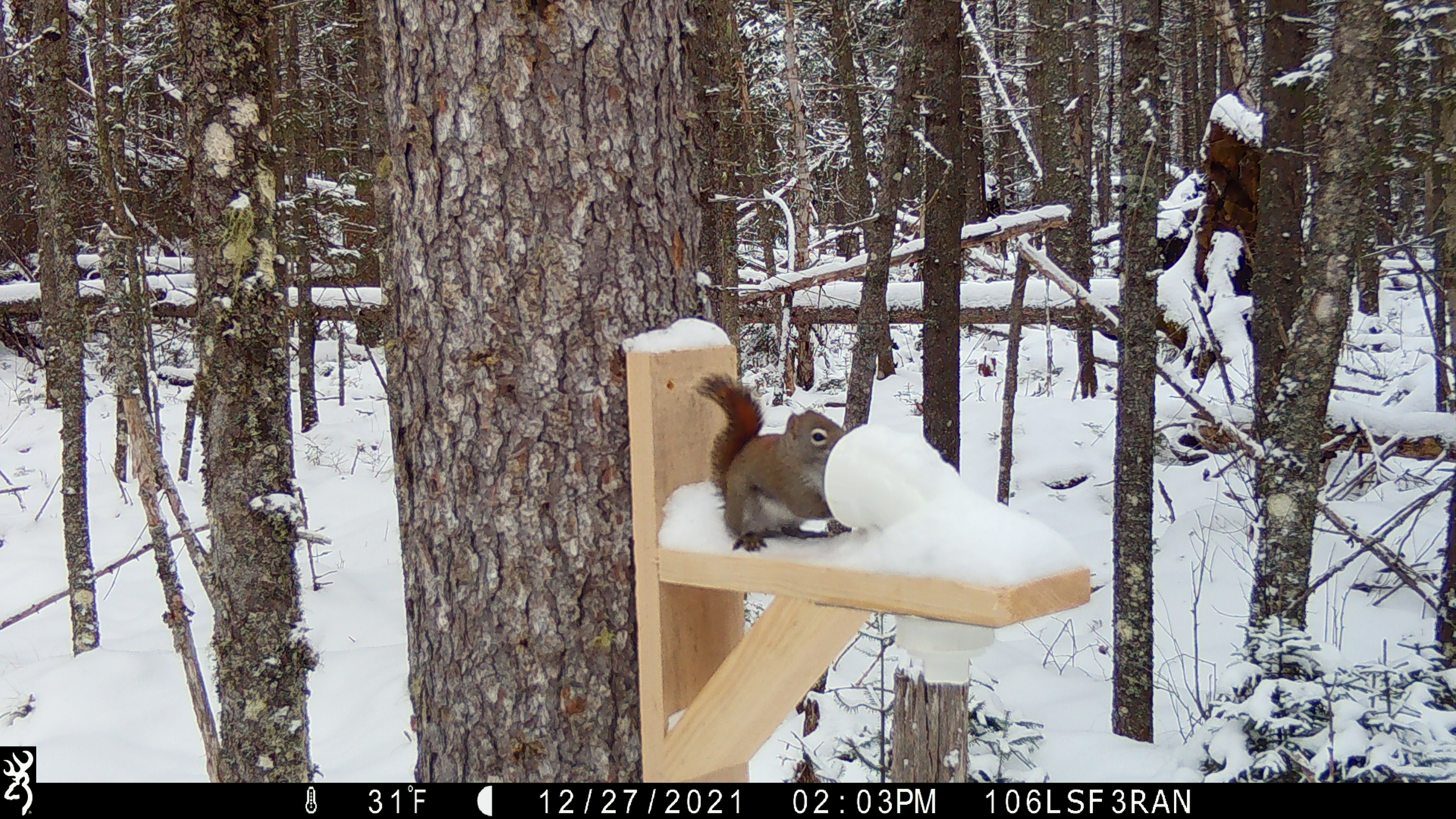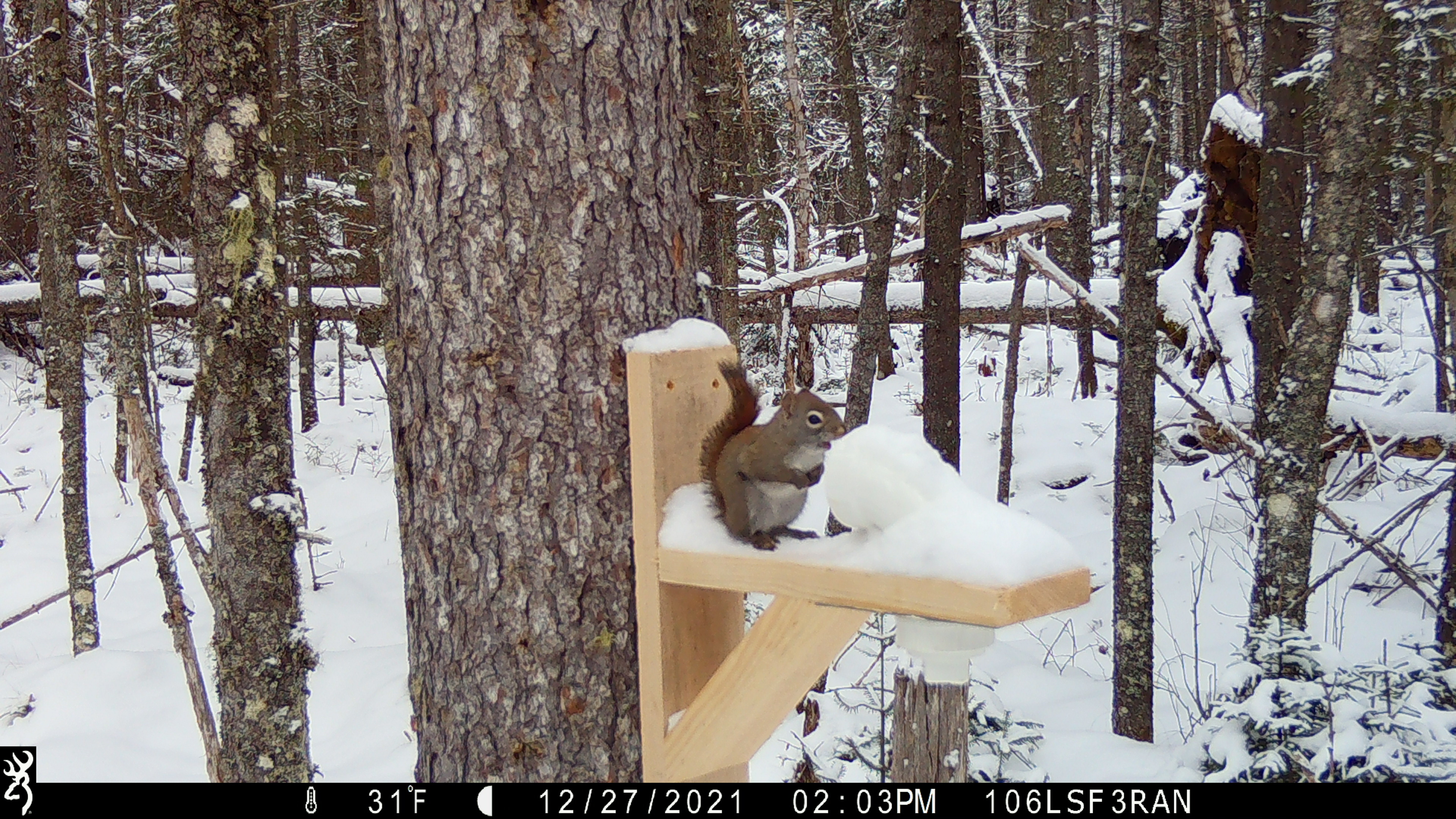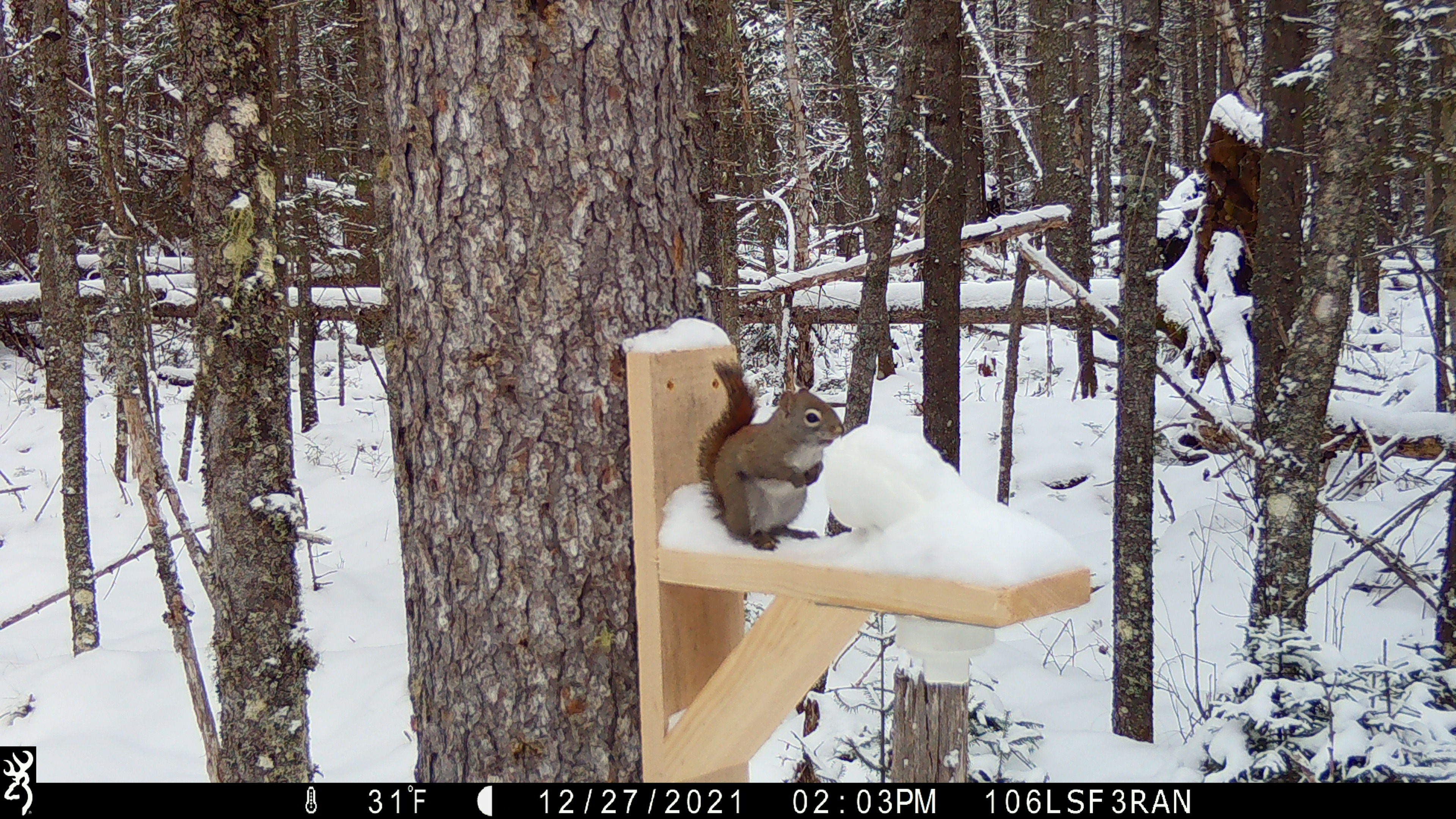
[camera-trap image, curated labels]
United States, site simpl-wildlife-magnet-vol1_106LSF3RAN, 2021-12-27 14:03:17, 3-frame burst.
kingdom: Animalia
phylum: Chordata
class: Mammalia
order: Rodentia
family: Sciuridae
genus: Tamiasciurus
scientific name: Tamiasciurus hudsonicus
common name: red squirrel